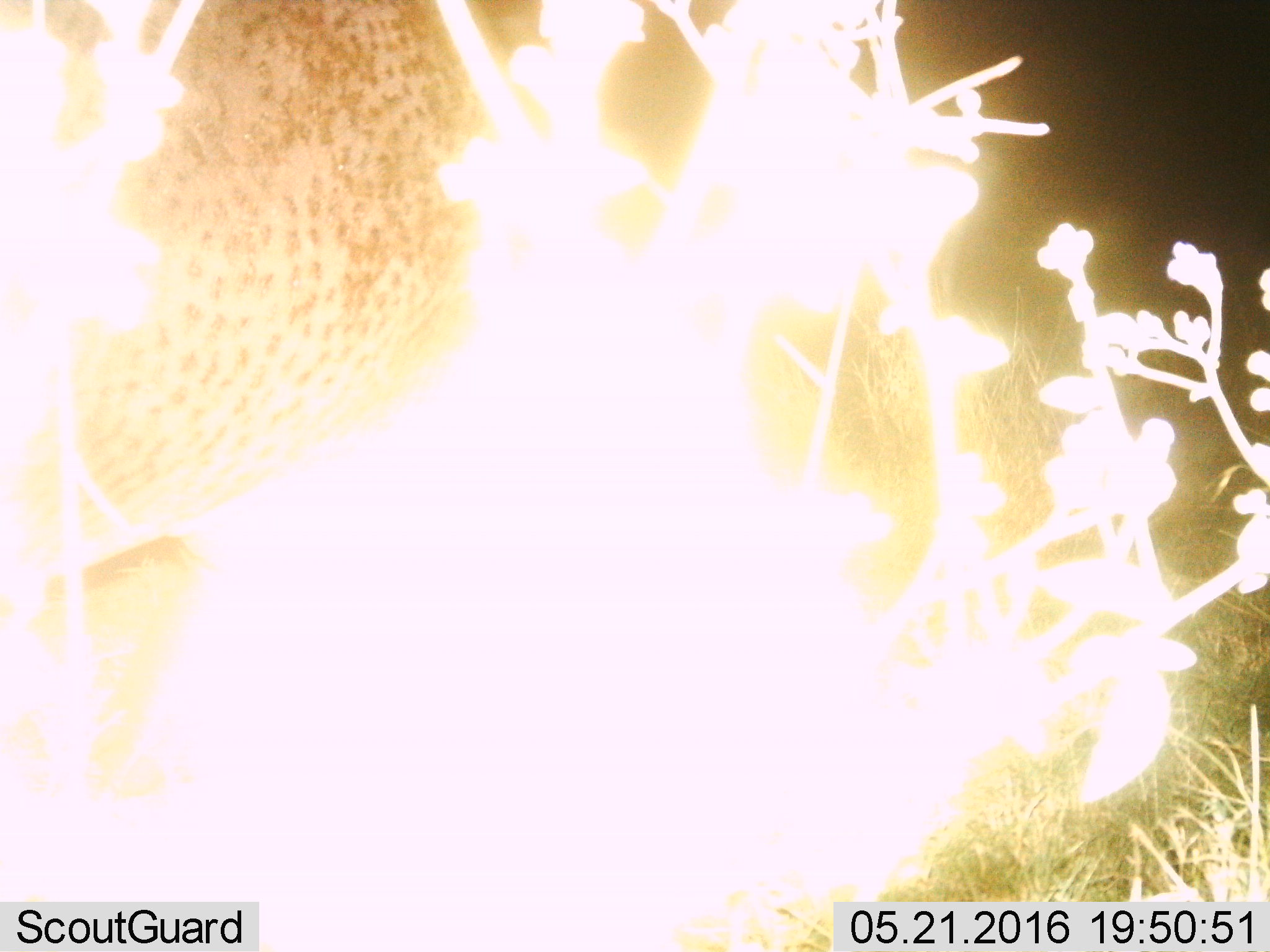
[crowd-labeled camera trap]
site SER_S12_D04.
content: unidentified animal